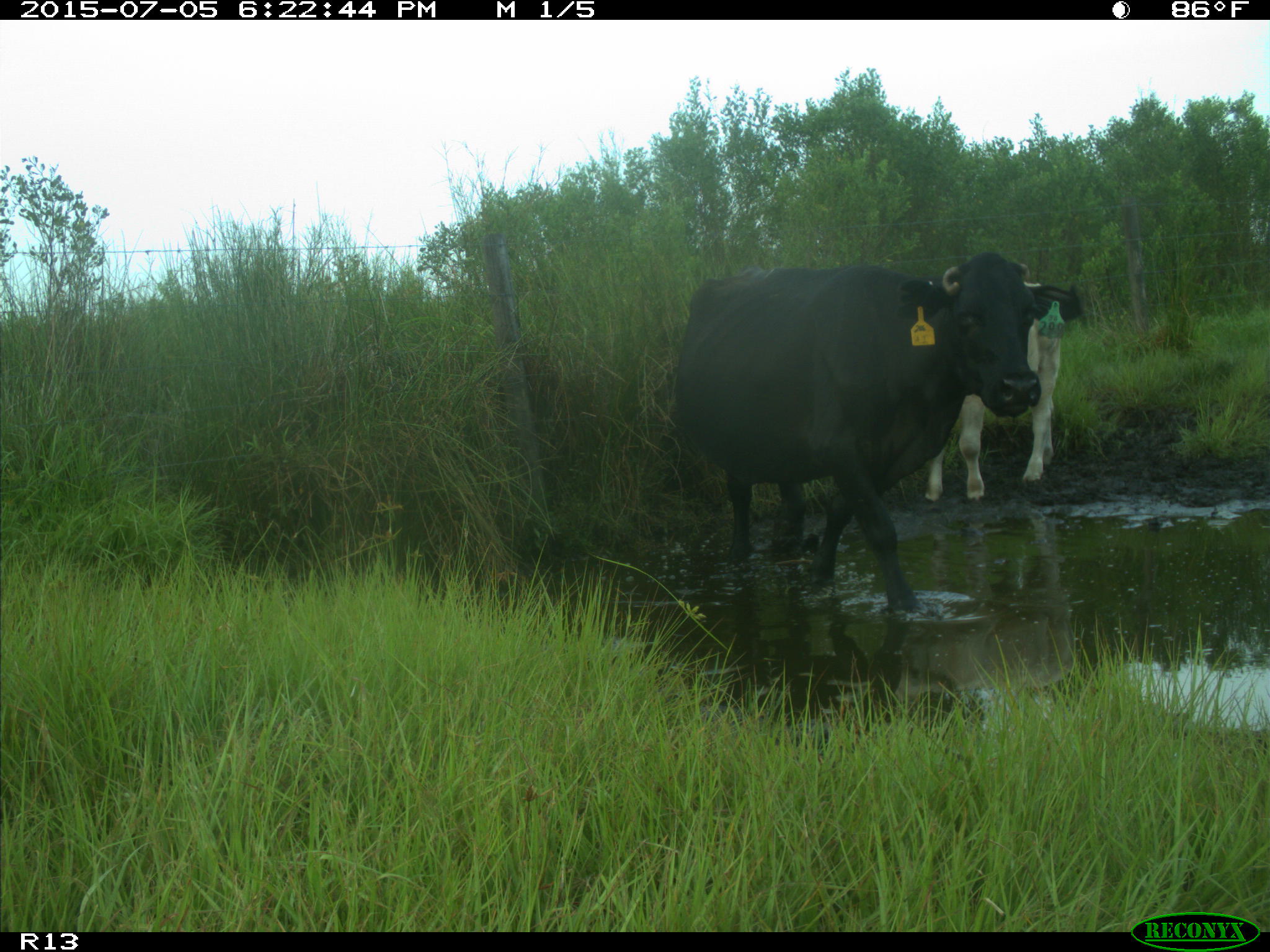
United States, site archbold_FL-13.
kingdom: Animalia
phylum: Chordata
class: Mammalia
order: Artiodactyla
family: Bovidae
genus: Bos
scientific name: Bos taurus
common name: domestic cow